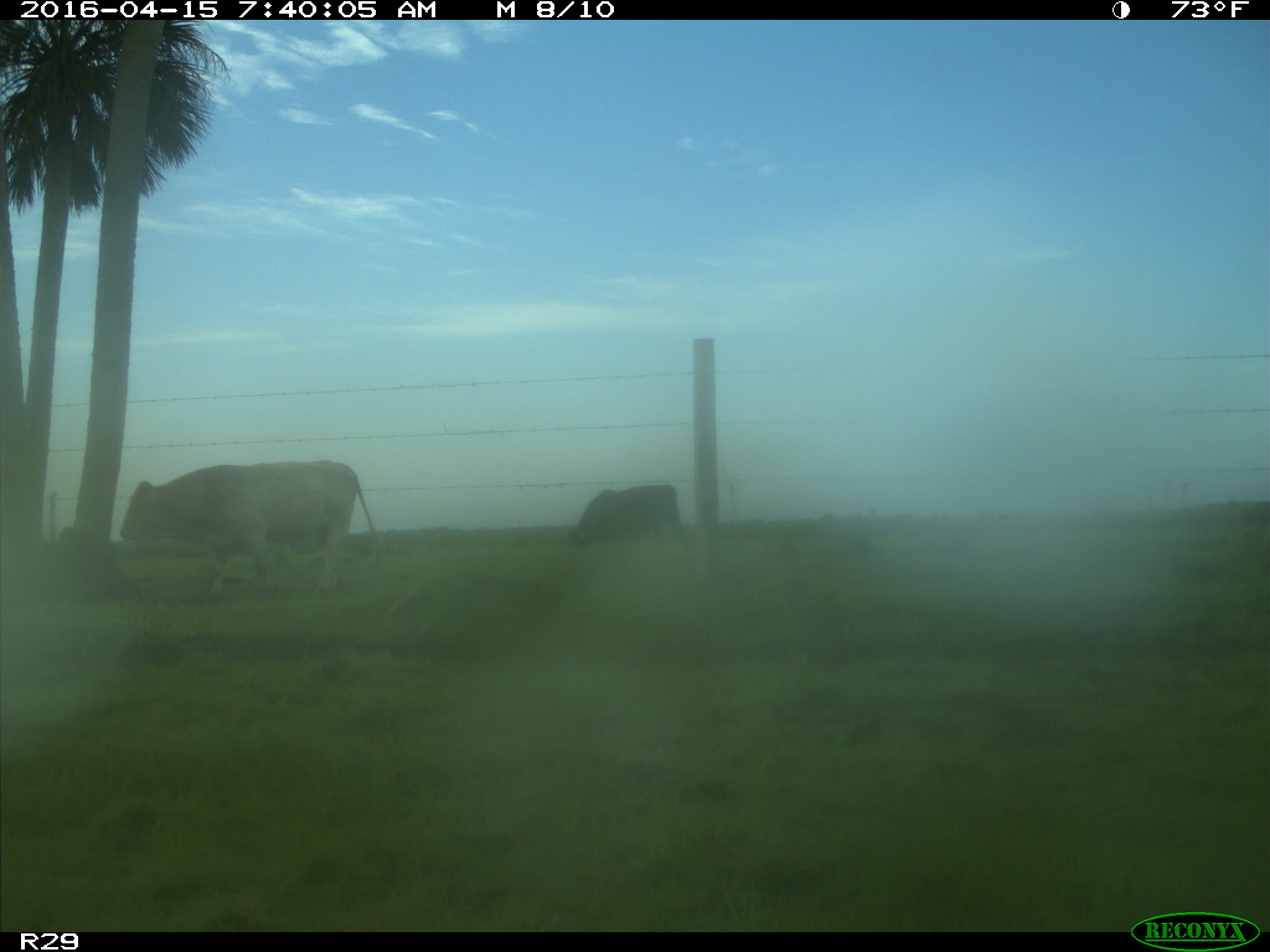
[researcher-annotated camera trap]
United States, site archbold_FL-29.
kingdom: Animalia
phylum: Chordata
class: Mammalia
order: Artiodactyla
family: Bovidae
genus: Bos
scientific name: Bos taurus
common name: domestic cow